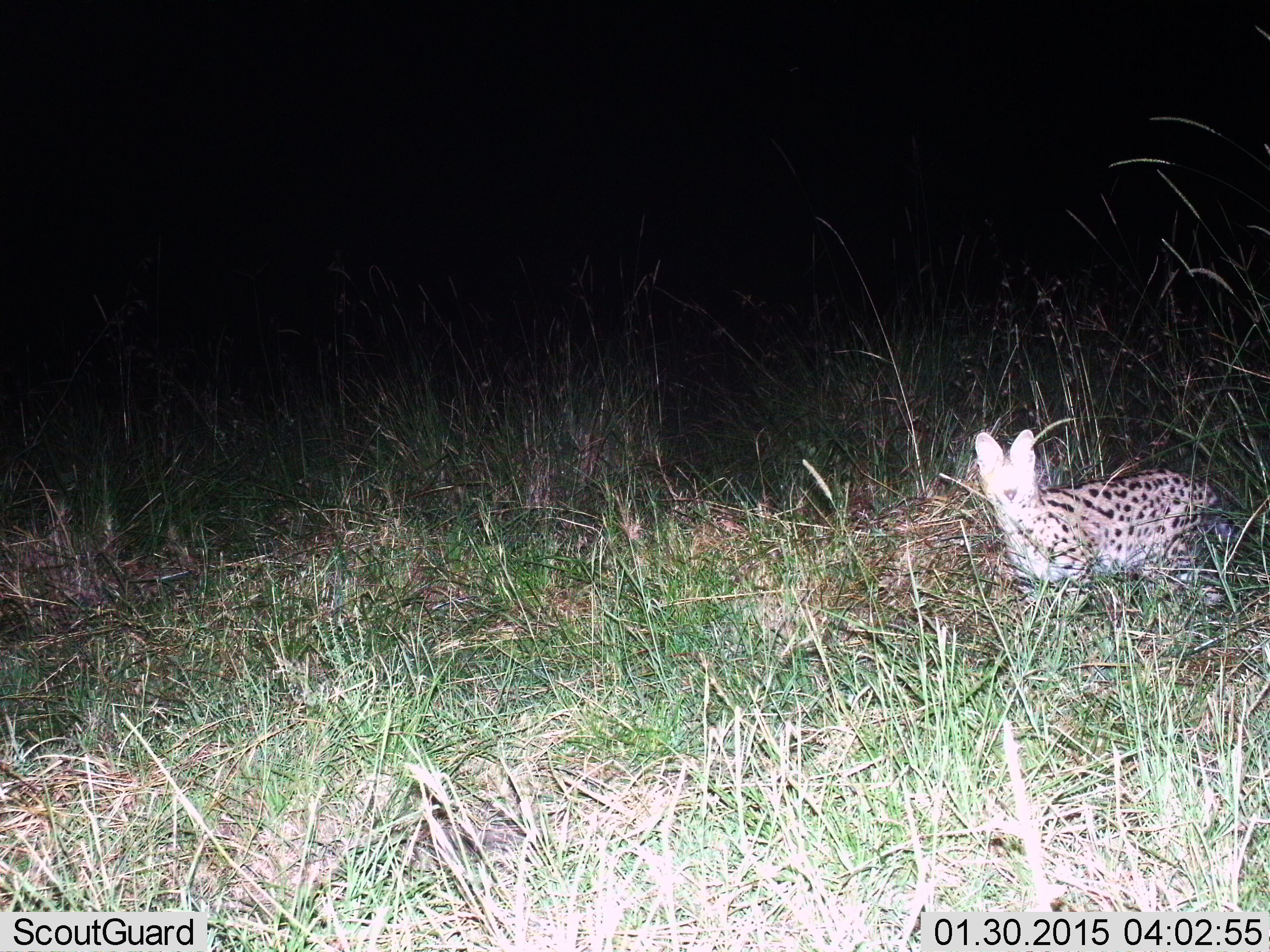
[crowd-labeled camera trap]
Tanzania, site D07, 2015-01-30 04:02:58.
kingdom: Animalia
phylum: Chordata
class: Mammalia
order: Carnivora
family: Felidae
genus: Leptailurus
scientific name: Leptailurus serval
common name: serval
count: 1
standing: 40%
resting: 30%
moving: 30%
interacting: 0%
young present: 0%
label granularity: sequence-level